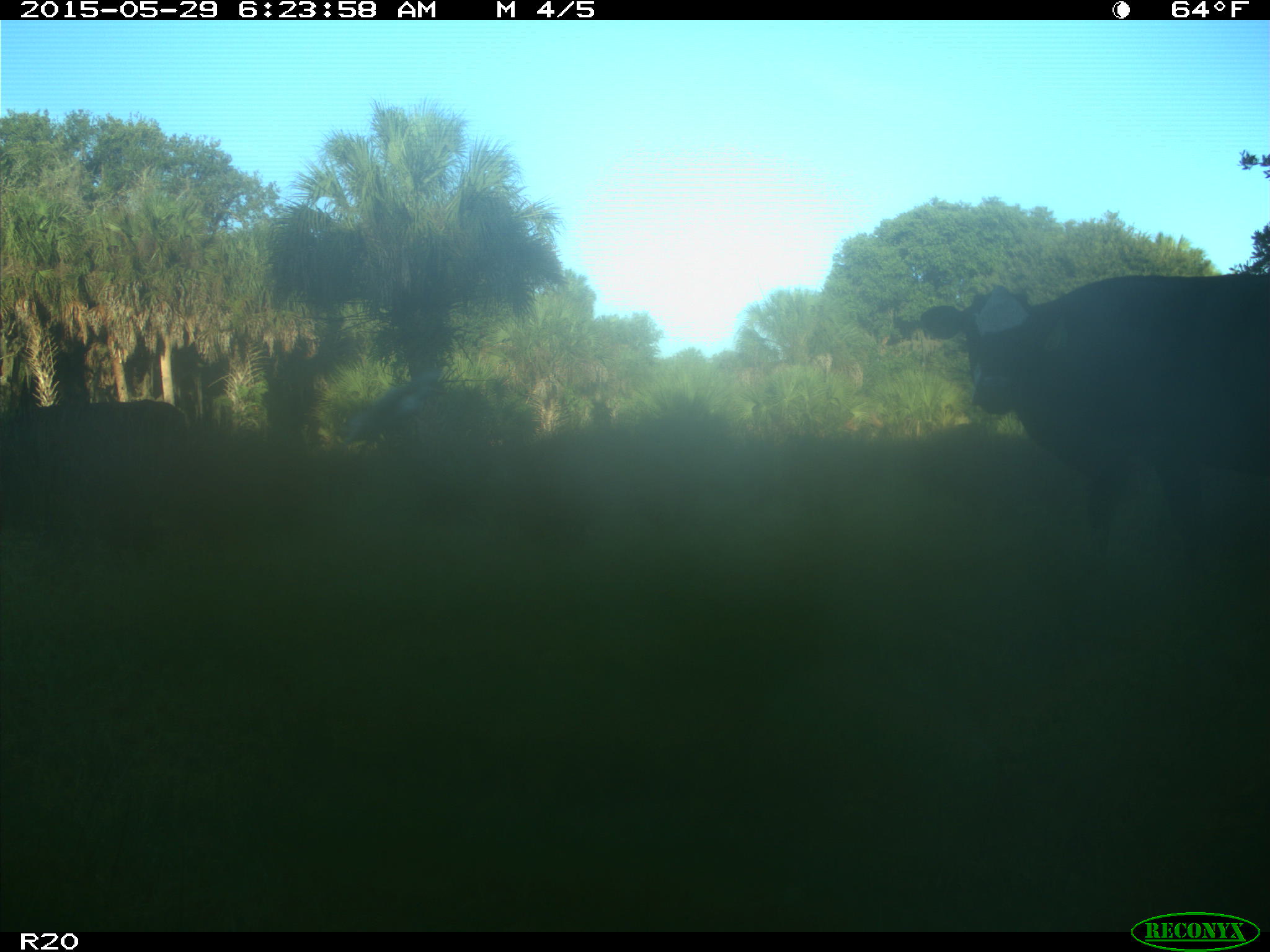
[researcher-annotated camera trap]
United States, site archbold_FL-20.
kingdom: Animalia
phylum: Chordata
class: Mammalia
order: Artiodactyla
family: Bovidae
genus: Bos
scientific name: Bos taurus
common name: domestic cow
Bos taurus (domestic cow).